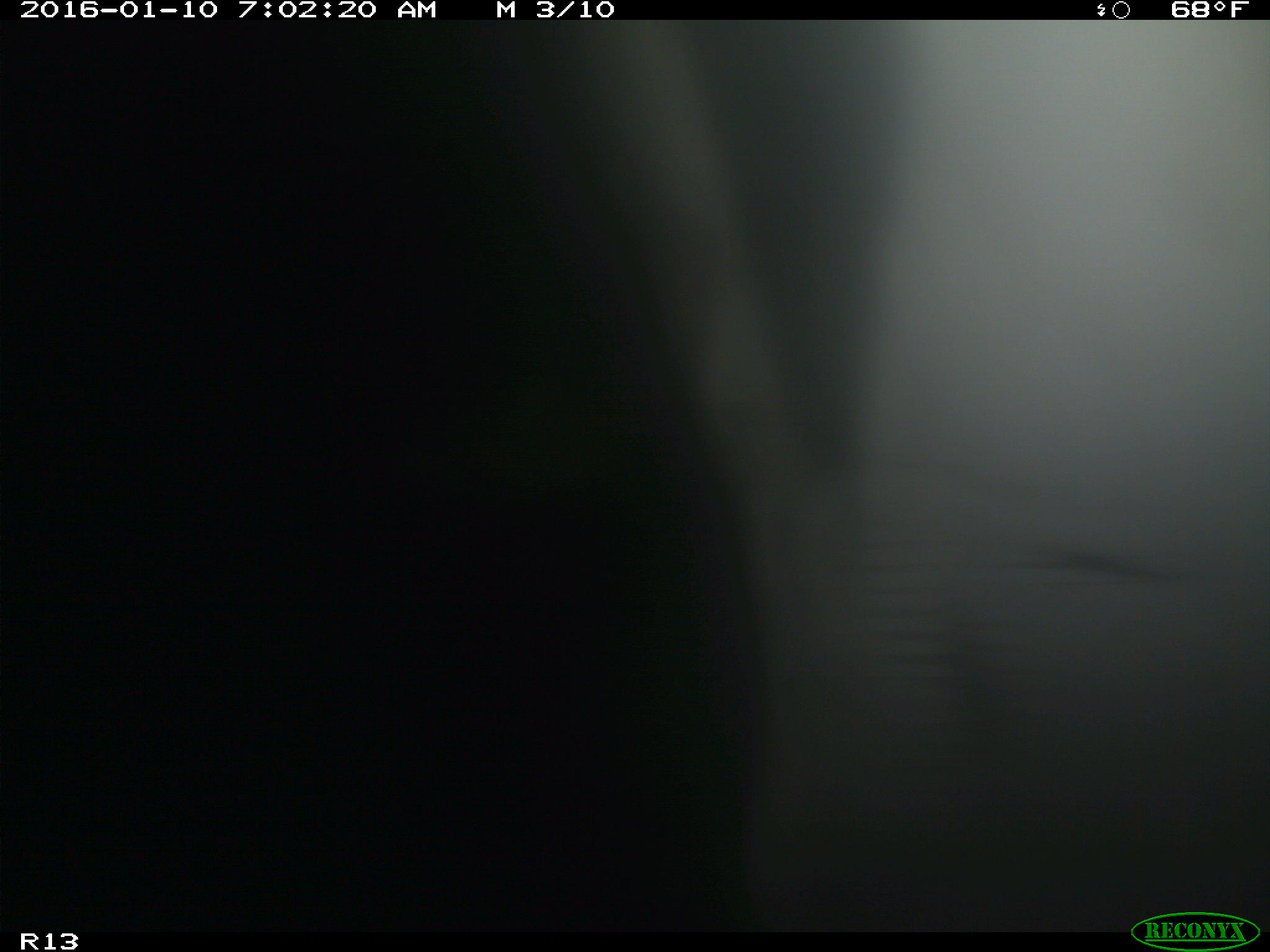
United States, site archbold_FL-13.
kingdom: Animalia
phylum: Chordata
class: Mammalia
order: Artiodactyla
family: Bovidae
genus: Bos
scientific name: Bos taurus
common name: domestic cow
Bos taurus (domestic cow).